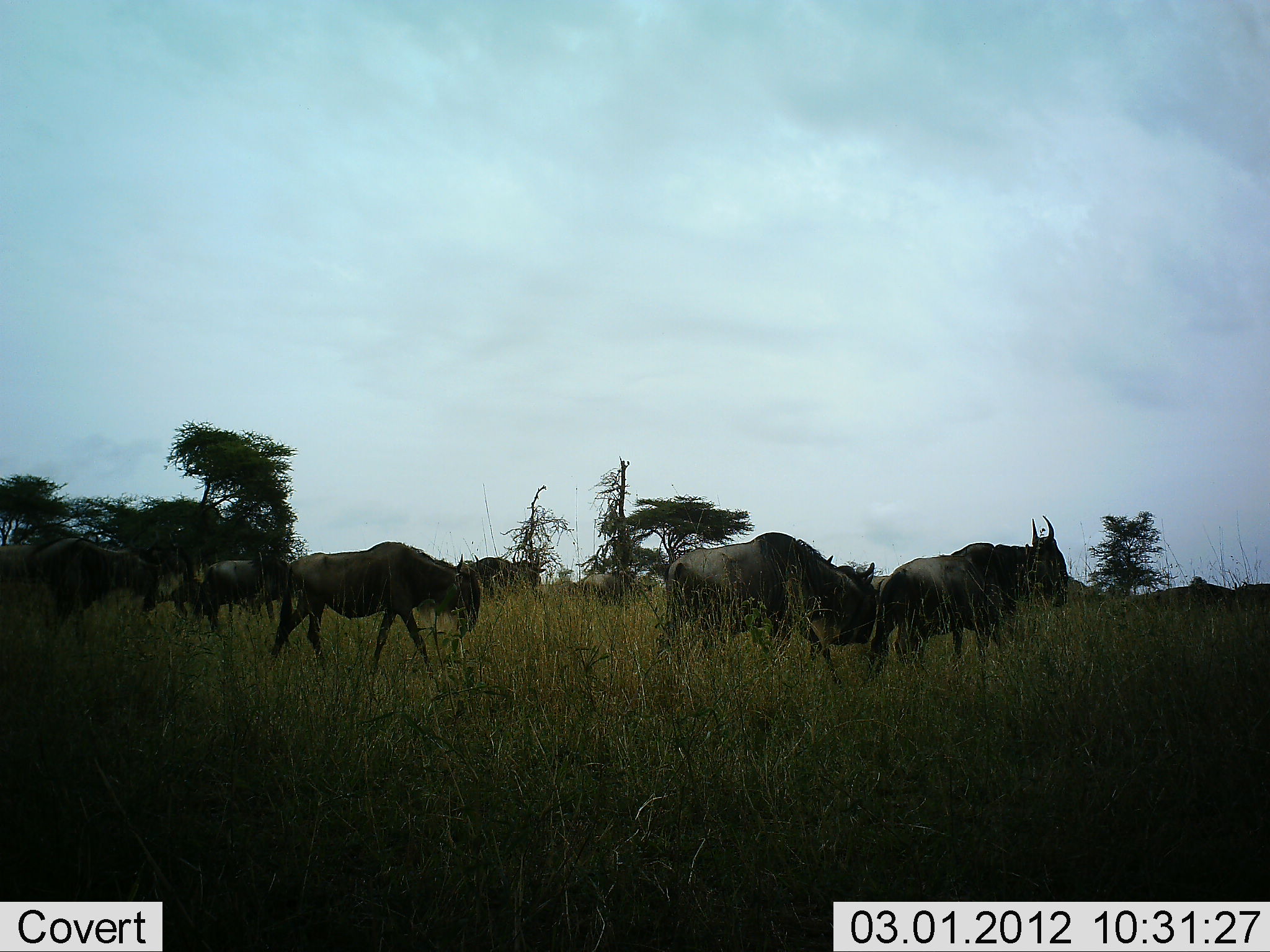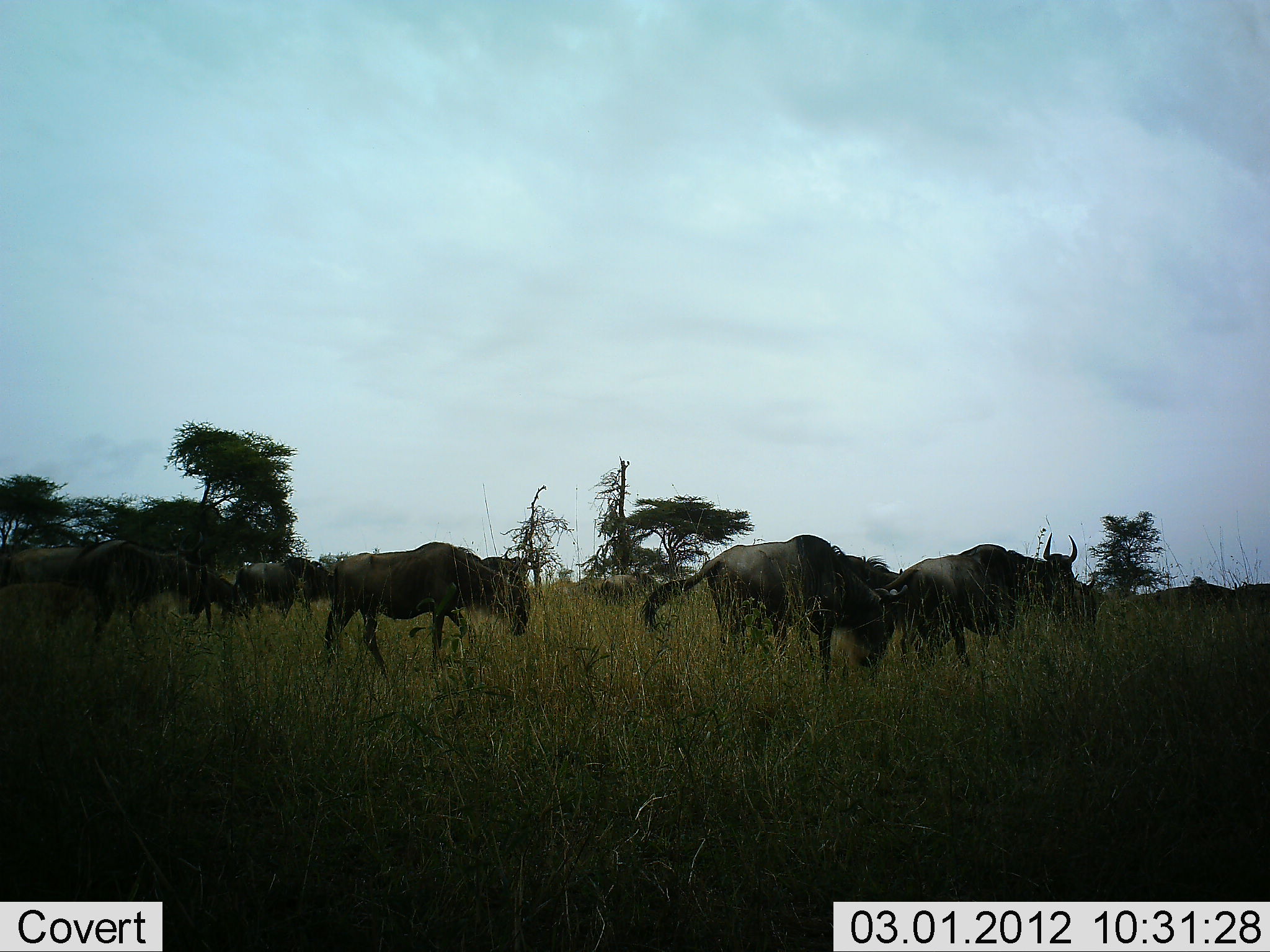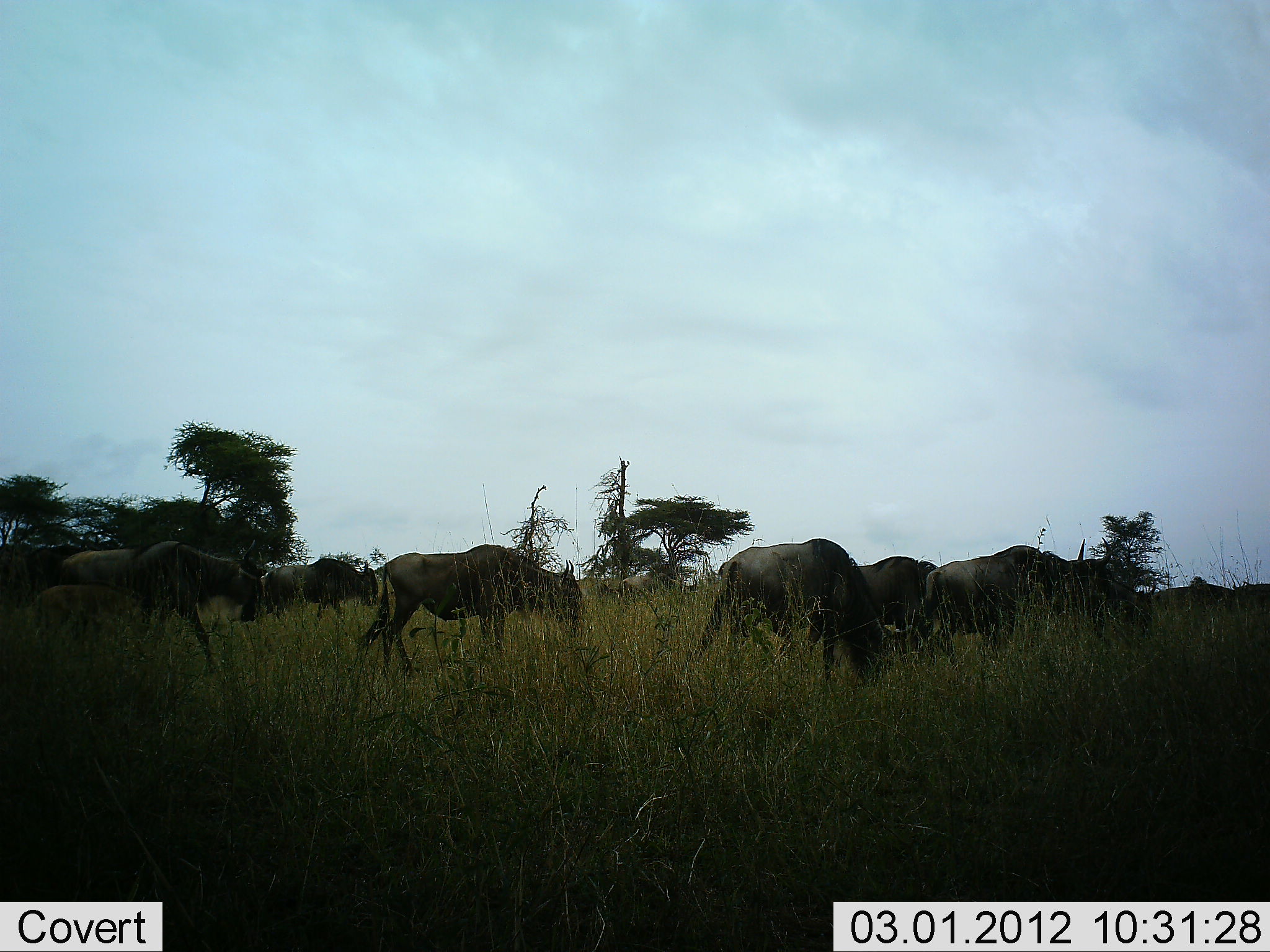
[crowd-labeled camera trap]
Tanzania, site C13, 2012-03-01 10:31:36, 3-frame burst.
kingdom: Animalia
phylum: Chordata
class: Mammalia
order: Artiodactyla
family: Bovidae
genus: Connochaetes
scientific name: Connochaetes taurinus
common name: blue wildebeest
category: wildebeest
Wildebeest (blue wildebeest) (Connochaetes taurinus), count 9. Behavior (volunteer vote fractions): standing 12%, resting 4%, moving 96%, interacting 4%. Young present (vote fraction): 8%. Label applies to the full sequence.